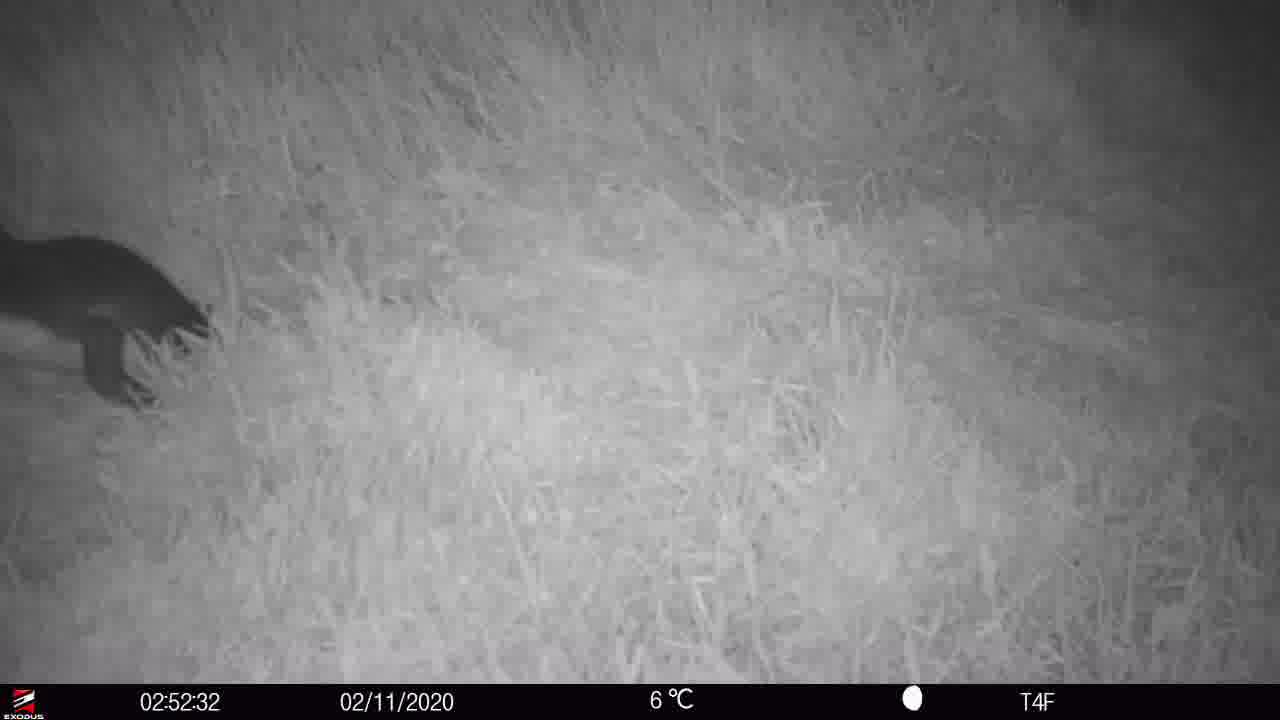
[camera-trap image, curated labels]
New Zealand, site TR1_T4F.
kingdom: Animalia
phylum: Chordata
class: Aves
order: Sphenisciformes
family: Spheniscidae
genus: Eudyptula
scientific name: Eudyptula minor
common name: little blue penguin